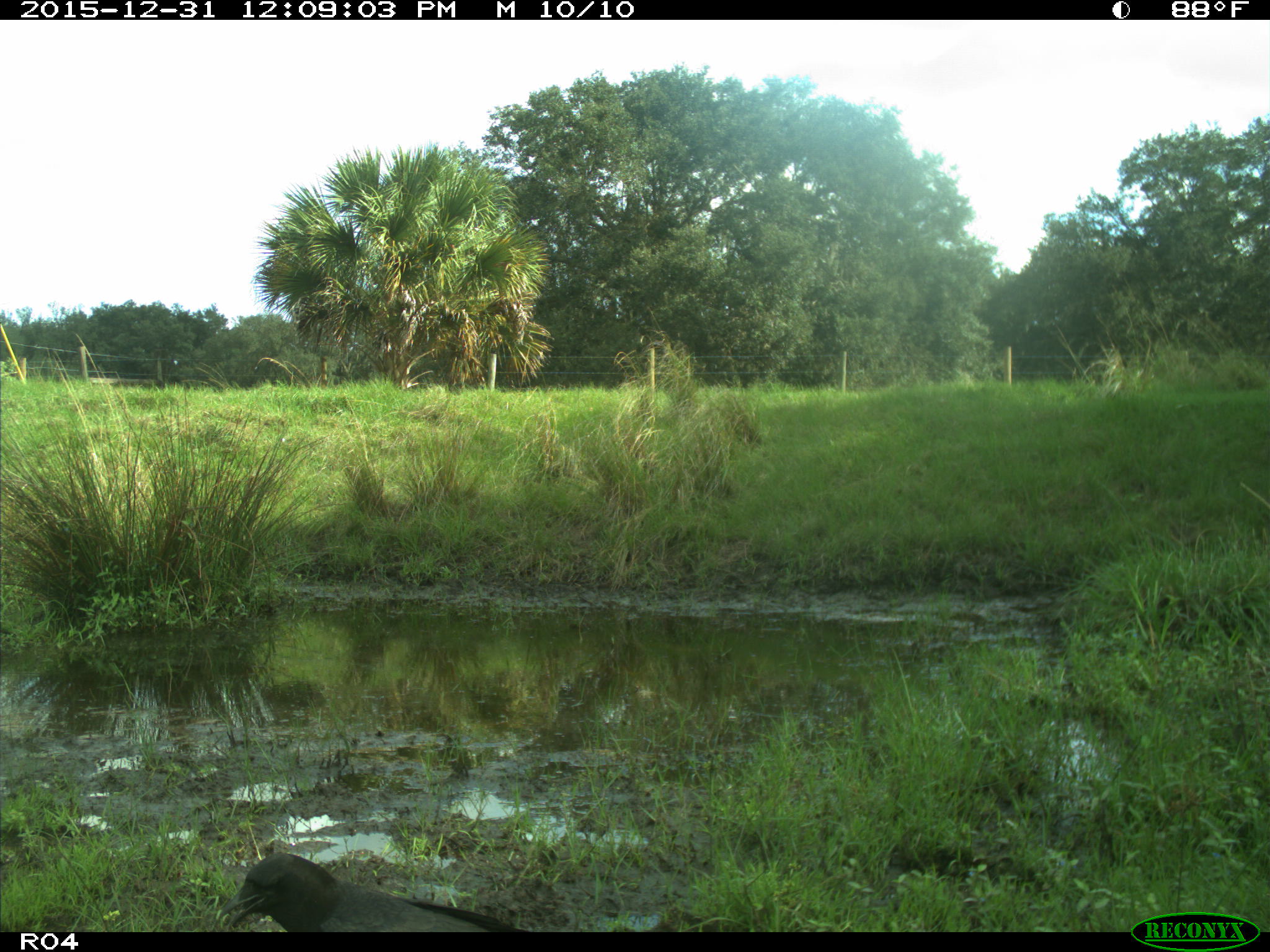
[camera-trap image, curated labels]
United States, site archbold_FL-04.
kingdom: Animalia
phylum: Chordata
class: Aves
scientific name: Aves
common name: birds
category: unidentified bird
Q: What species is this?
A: Unidentified bird (birds) (Aves).